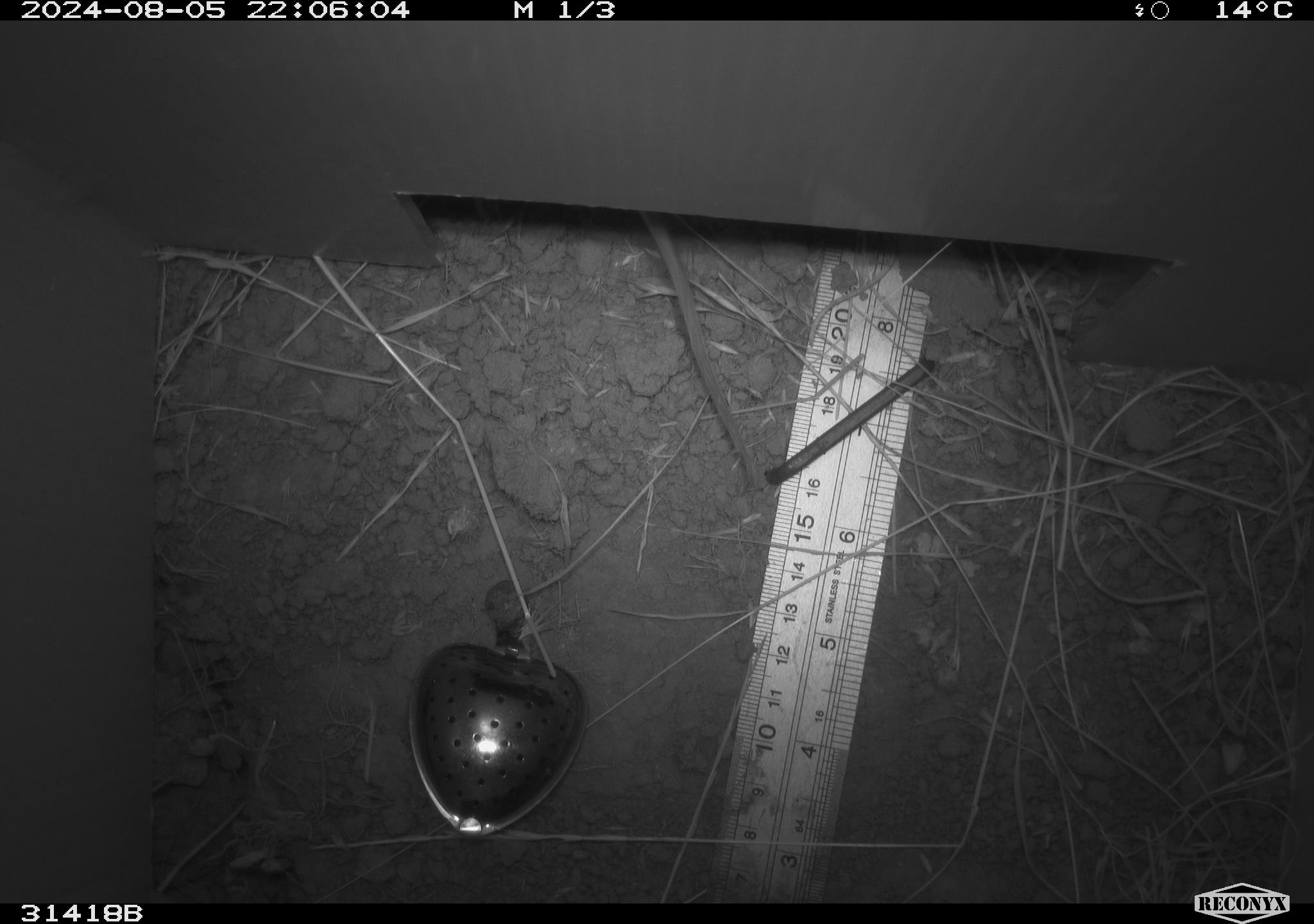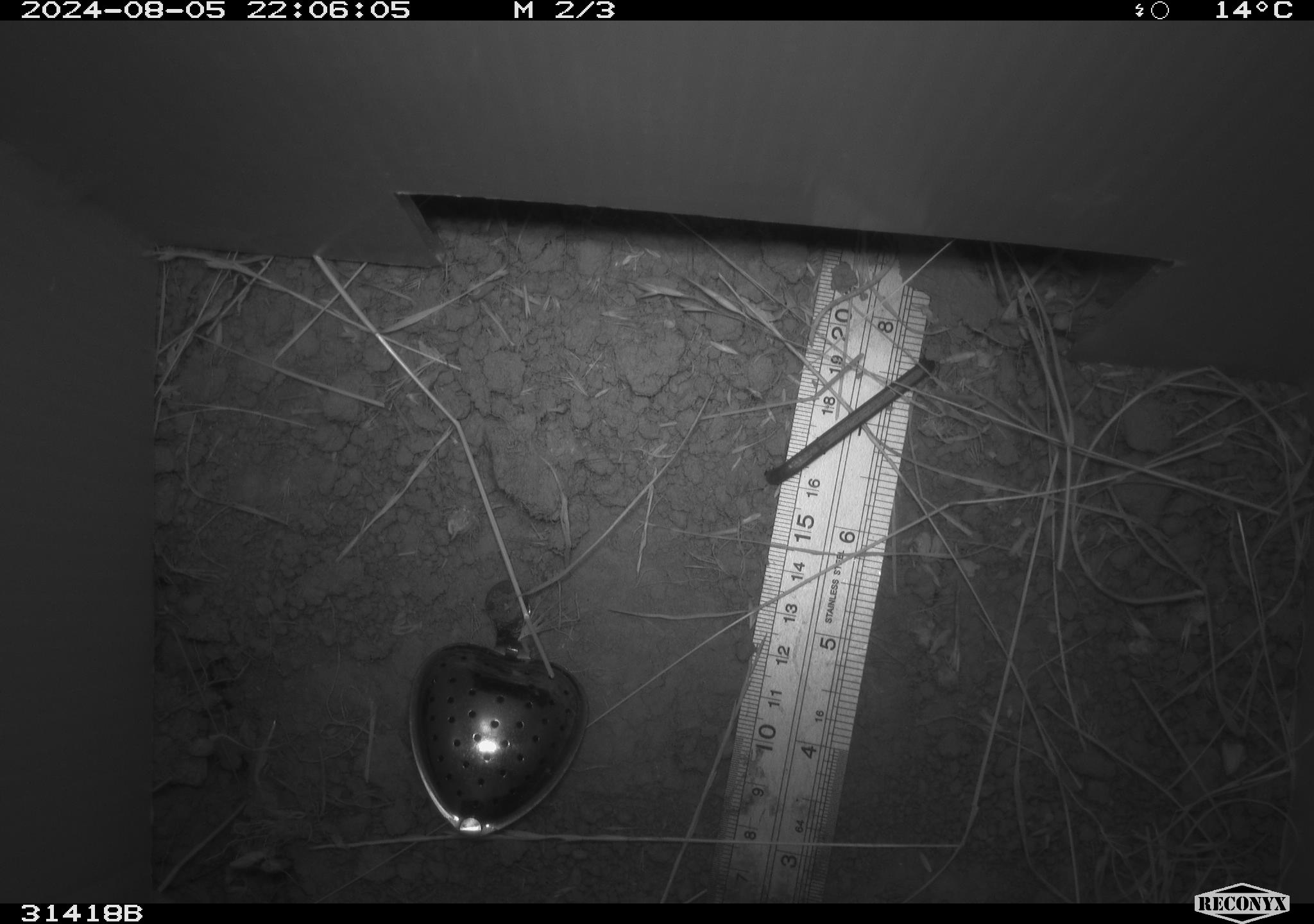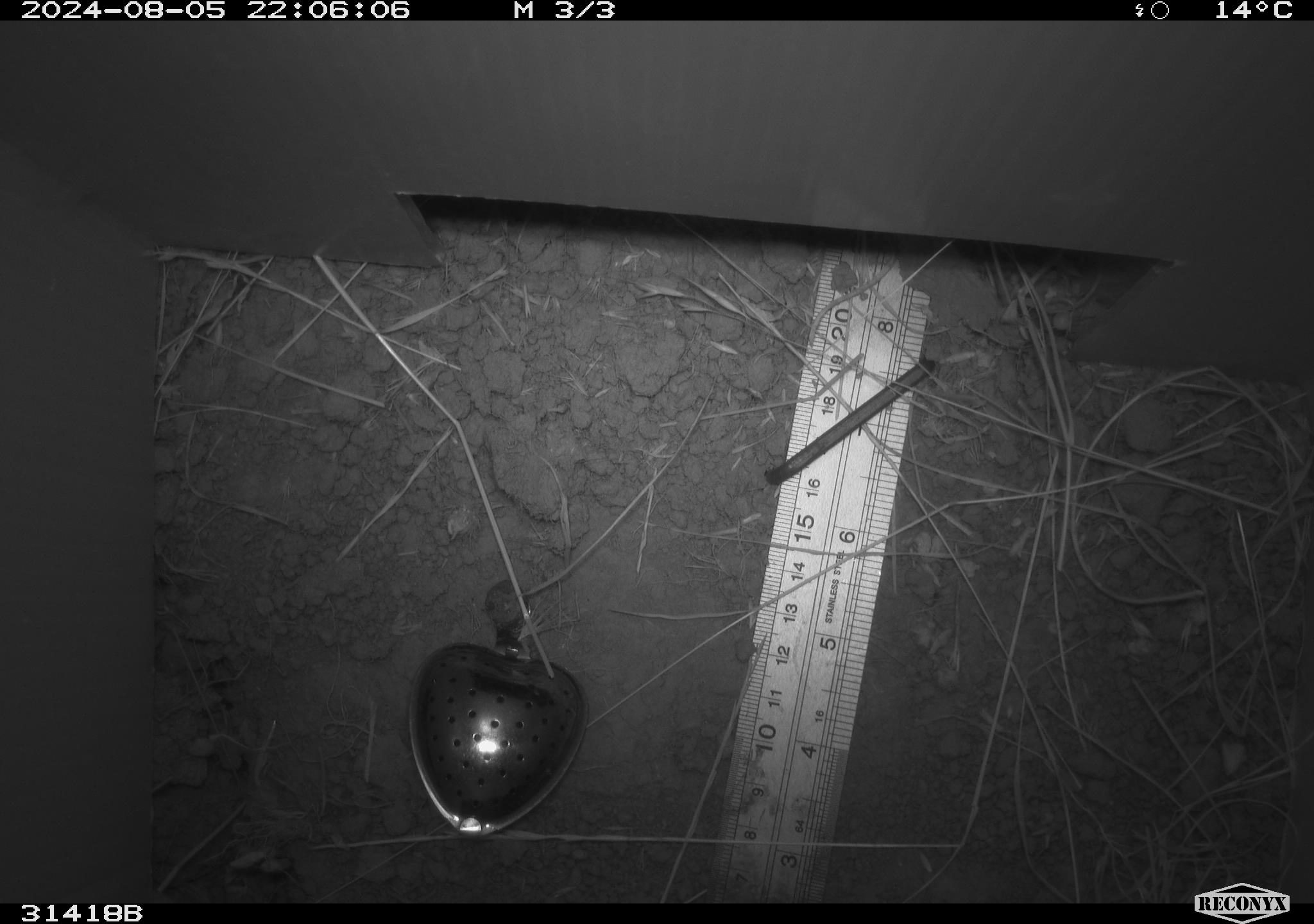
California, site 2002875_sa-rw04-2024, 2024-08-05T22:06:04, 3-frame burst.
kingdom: Animalia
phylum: Chordata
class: Mammalia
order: Rodentia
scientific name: Rodentia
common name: rodent